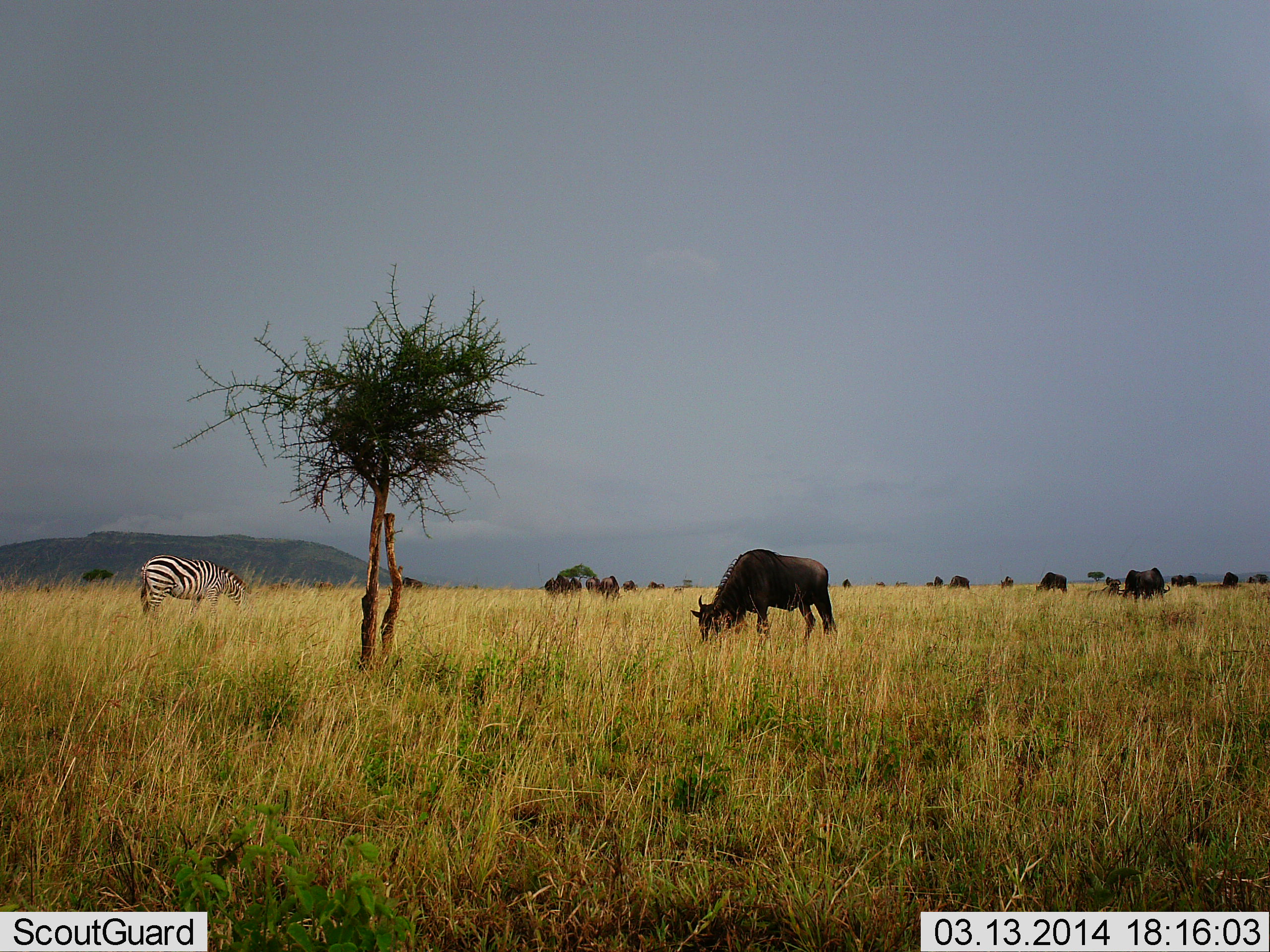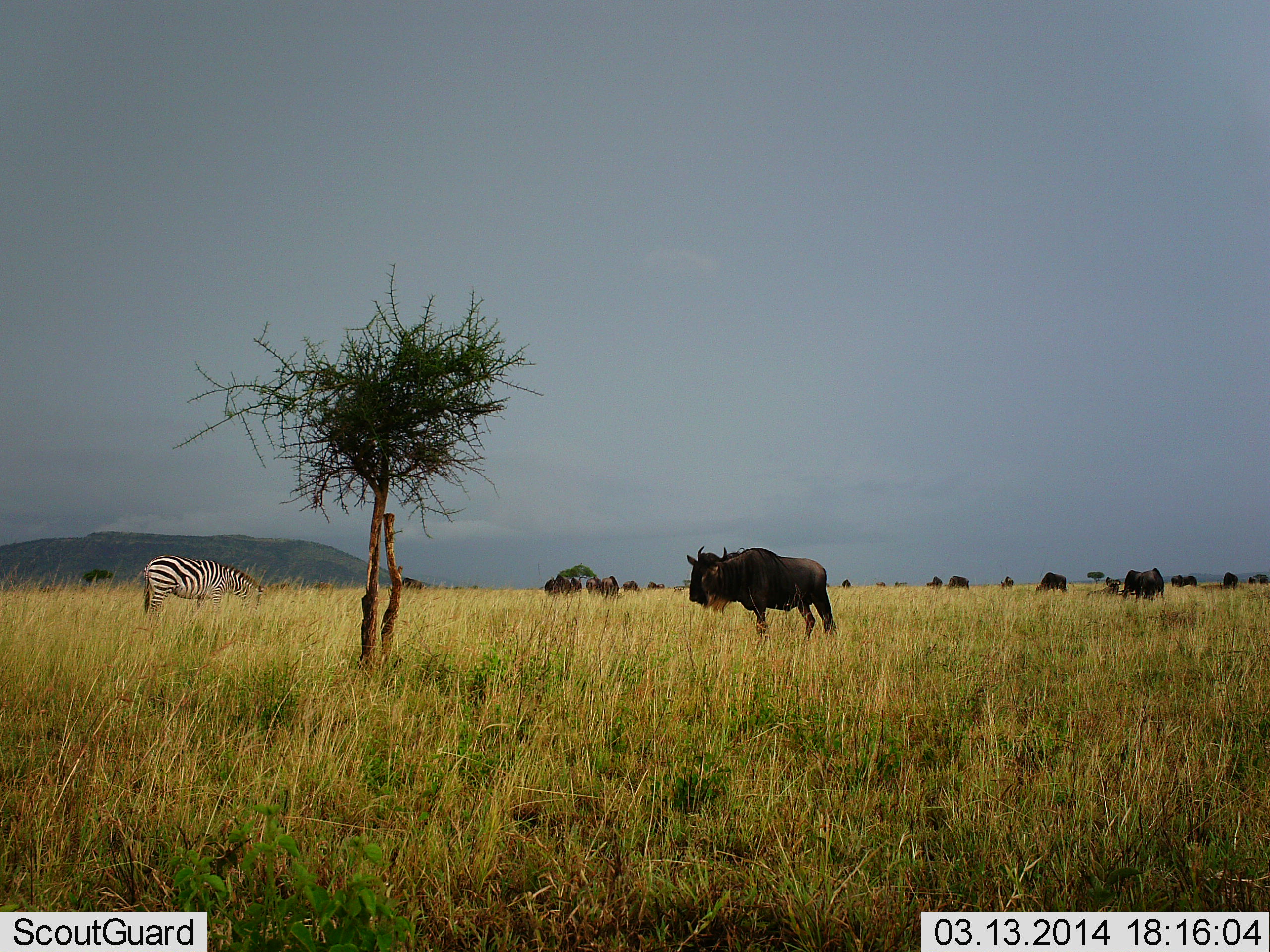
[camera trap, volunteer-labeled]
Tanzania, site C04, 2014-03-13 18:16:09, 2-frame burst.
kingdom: Animalia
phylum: Chordata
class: Mammalia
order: Artiodactyla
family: Bovidae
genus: Connochaetes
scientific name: Connochaetes taurinus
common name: blue wildebeest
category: wildebeest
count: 11-50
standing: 59%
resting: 5%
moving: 17%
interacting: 0%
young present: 2%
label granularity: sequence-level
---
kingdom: Animalia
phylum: Chordata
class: Mammalia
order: Perissodactyla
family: Equidae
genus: Equus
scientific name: Equus quagga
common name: plains zebra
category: zebra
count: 1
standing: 19%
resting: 5%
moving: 5%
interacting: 0%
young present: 0%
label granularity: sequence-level